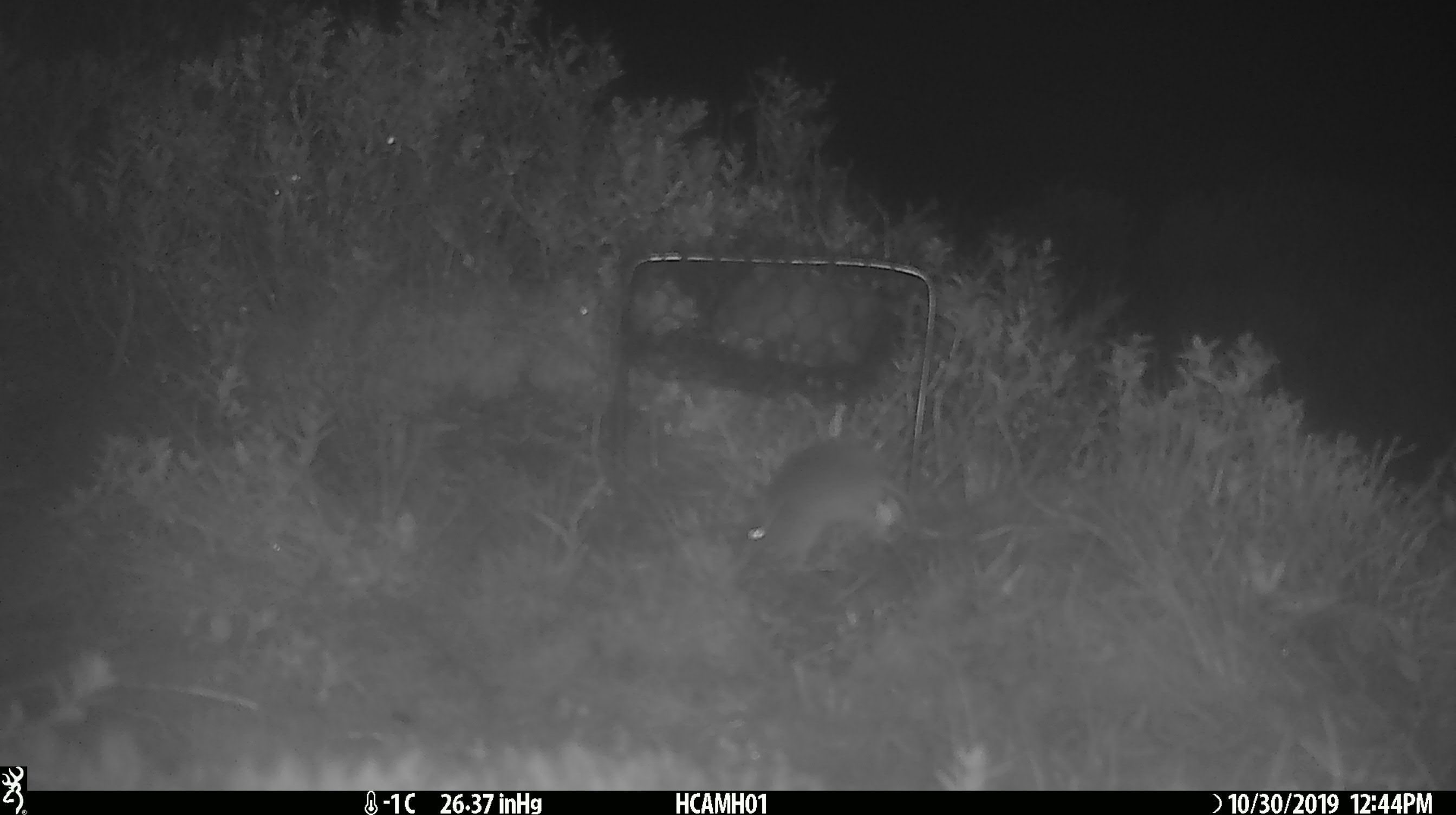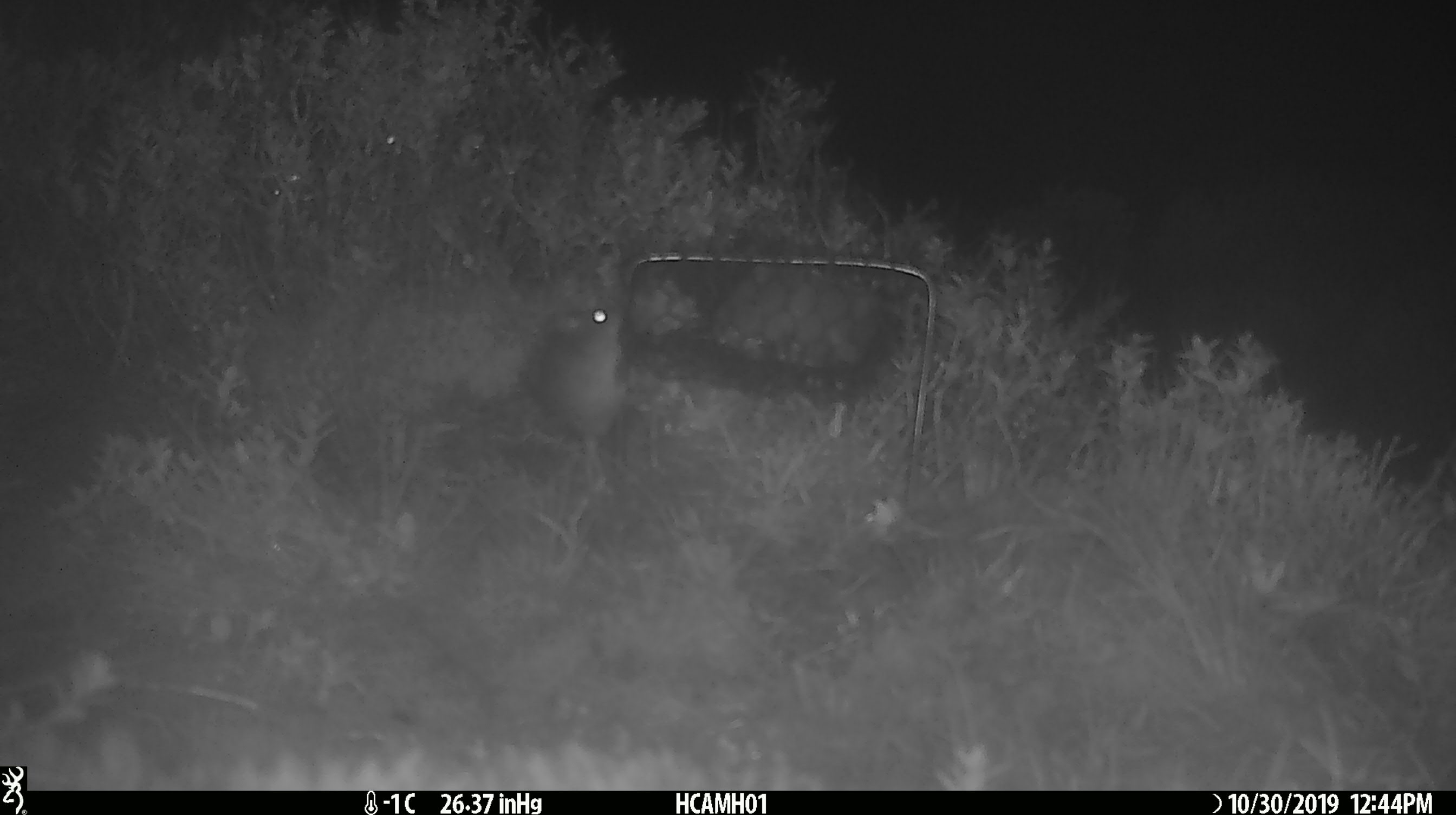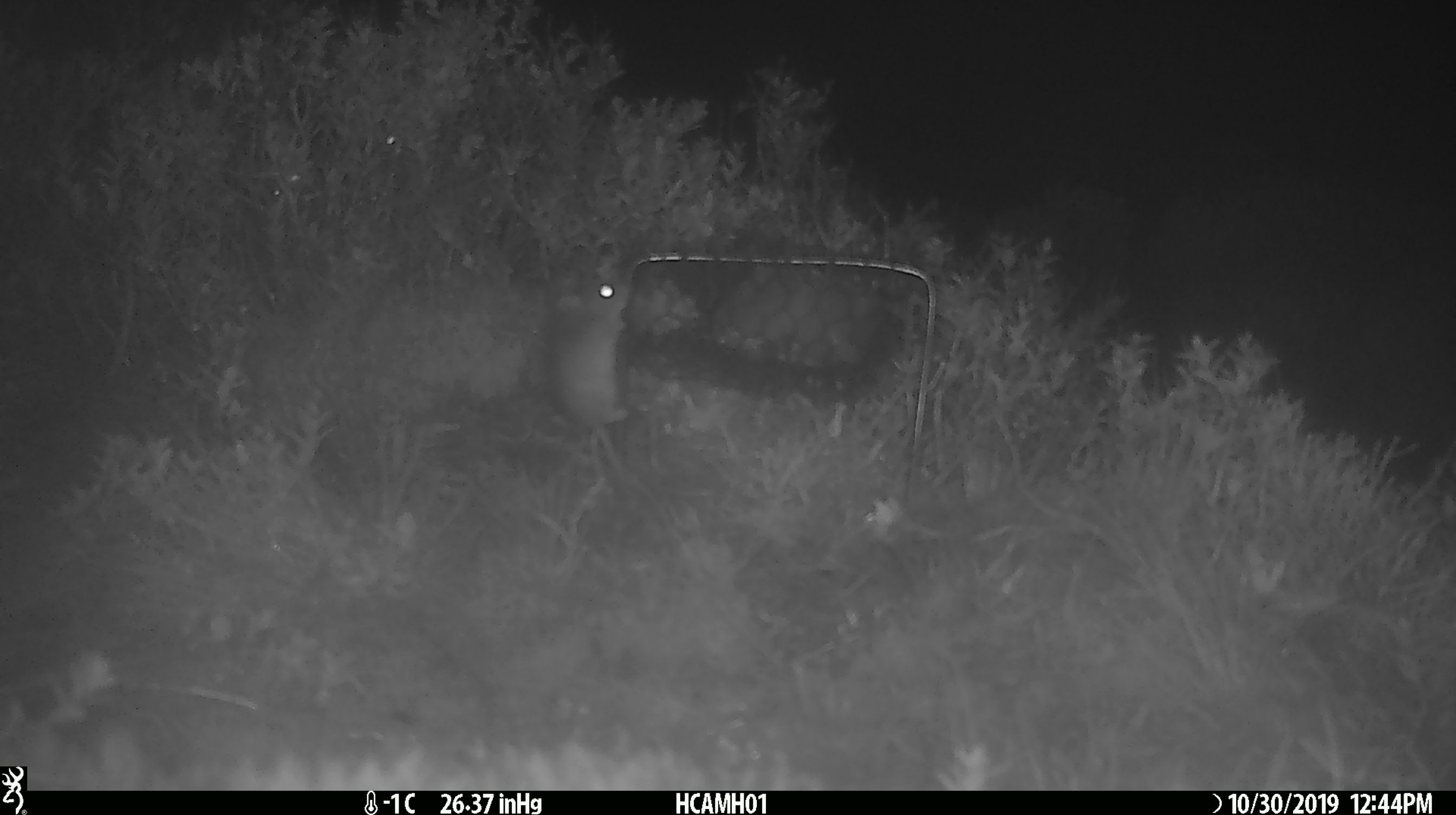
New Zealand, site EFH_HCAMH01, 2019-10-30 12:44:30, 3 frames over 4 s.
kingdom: Animalia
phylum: Chordata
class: Mammalia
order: Rodentia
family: Muridae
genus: Mus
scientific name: Mus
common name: mouse